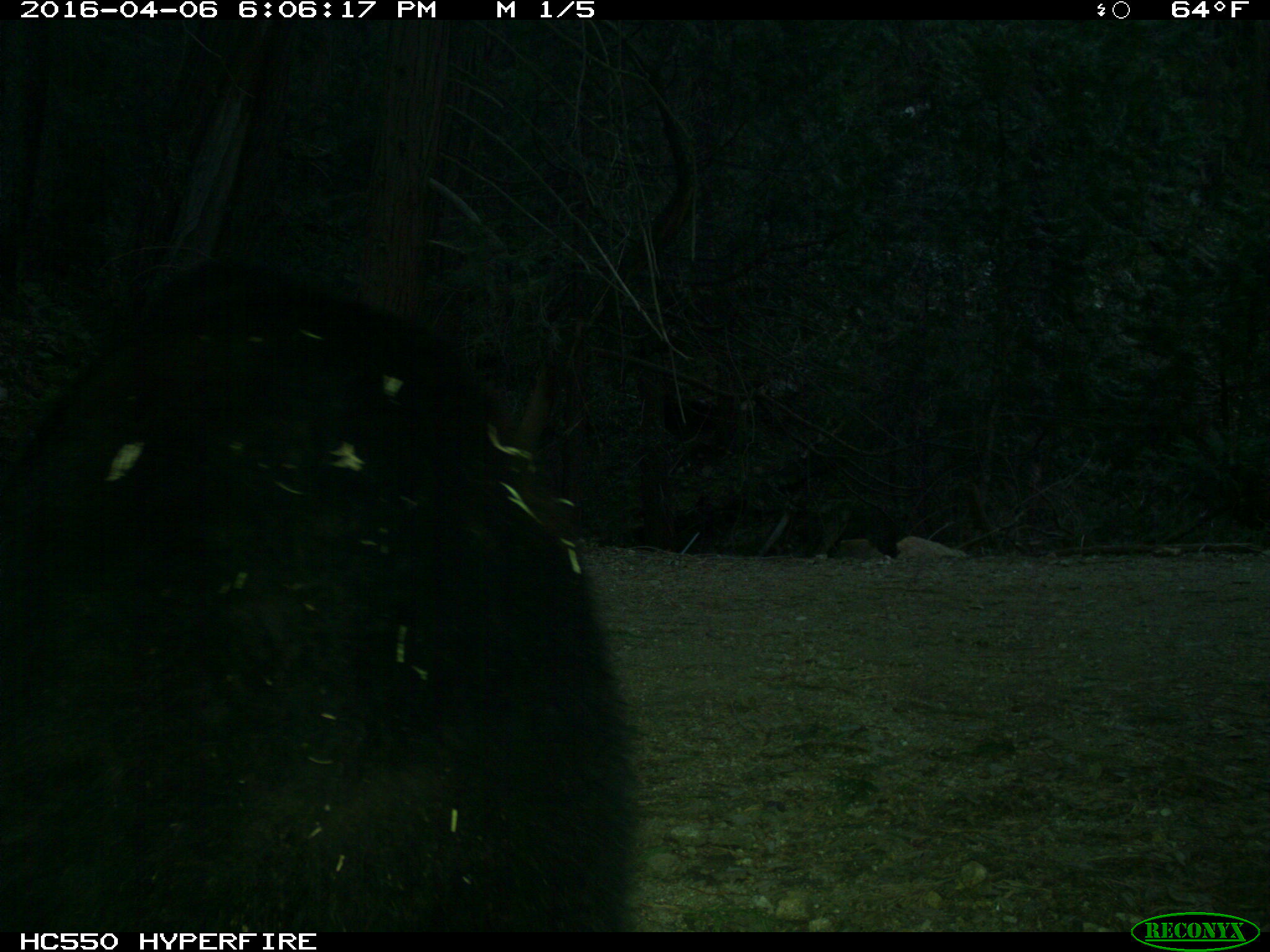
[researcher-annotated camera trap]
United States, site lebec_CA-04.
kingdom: Animalia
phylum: Chordata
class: Mammalia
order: Carnivora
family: Ursidae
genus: Ursus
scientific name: Ursus americanus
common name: american black bear